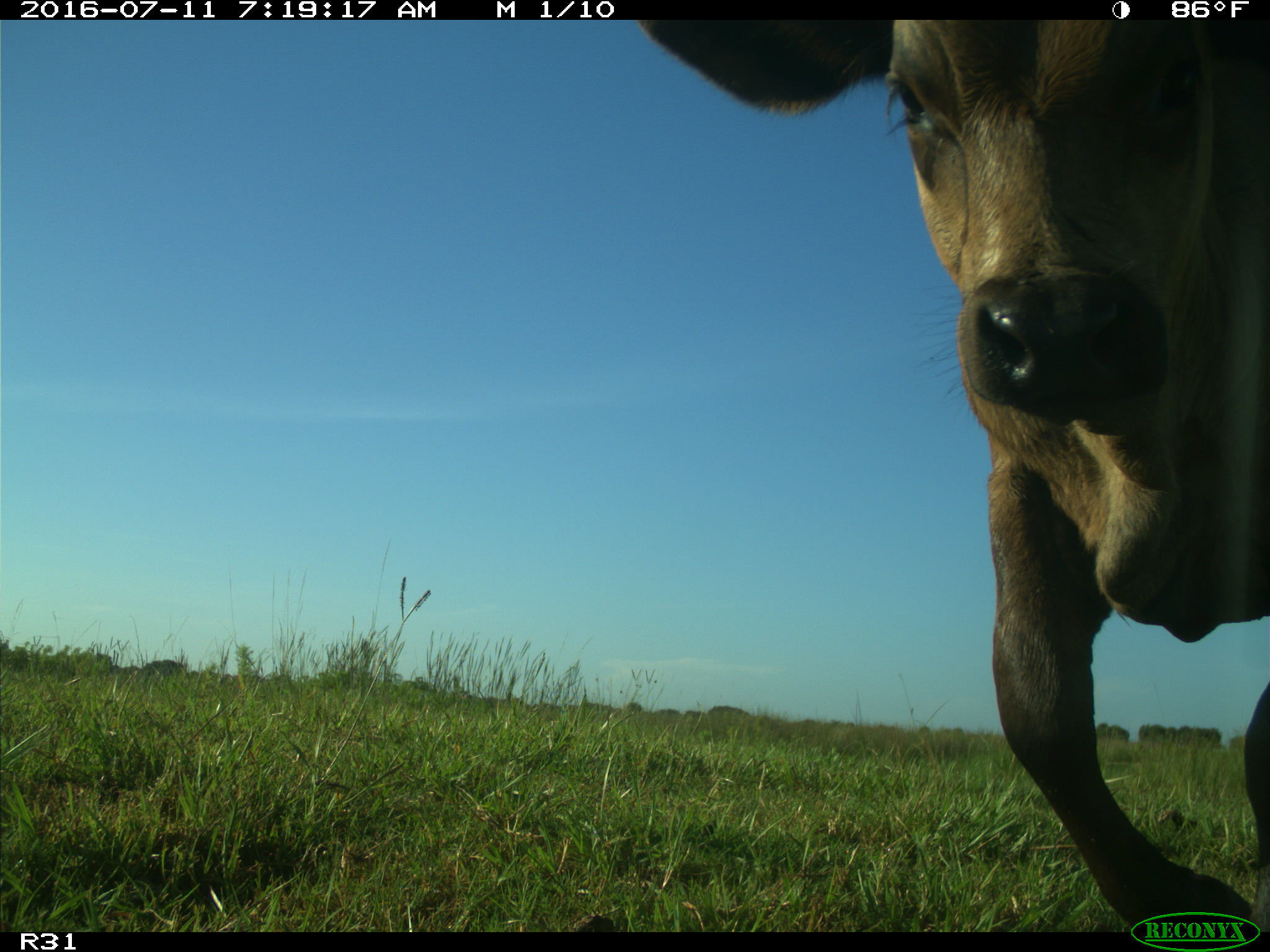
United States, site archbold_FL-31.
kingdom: Animalia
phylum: Chordata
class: Mammalia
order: Artiodactyla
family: Bovidae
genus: Bos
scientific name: Bos taurus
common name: domestic cow